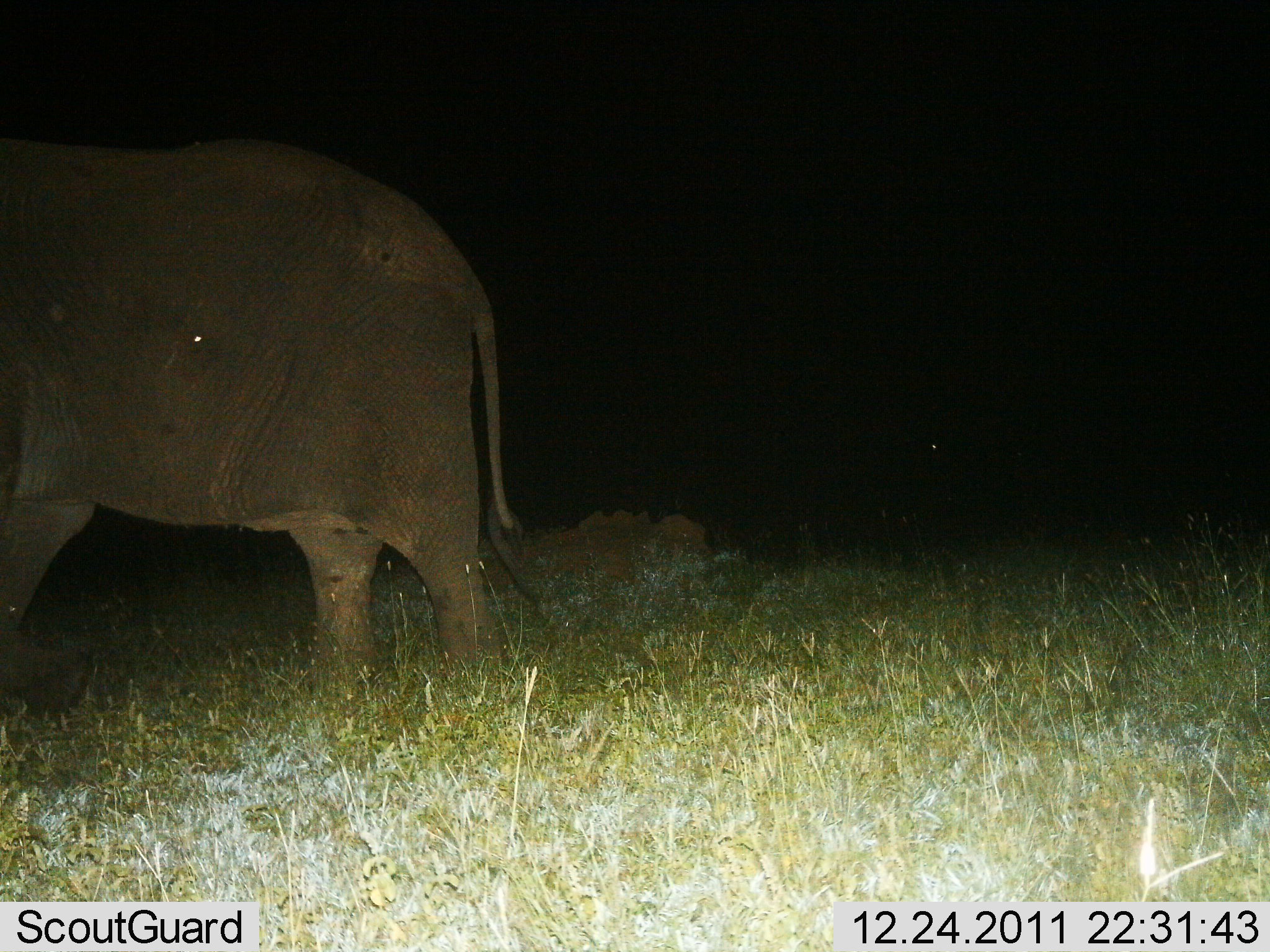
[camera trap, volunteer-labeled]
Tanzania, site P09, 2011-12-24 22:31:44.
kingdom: Animalia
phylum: Chordata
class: Mammalia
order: Proboscidea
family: Elephantidae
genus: Loxodonta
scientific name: Loxodonta africana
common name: african bush elephant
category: elephant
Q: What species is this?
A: Elephant (african bush elephant) (Loxodonta africana).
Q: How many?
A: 1.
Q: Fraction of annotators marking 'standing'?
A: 69%.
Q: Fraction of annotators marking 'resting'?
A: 0%.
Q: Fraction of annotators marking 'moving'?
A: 31%.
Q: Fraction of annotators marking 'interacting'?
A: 0%.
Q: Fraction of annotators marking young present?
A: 0%.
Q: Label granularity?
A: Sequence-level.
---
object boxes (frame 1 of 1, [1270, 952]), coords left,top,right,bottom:
animal: 0,124,546,725